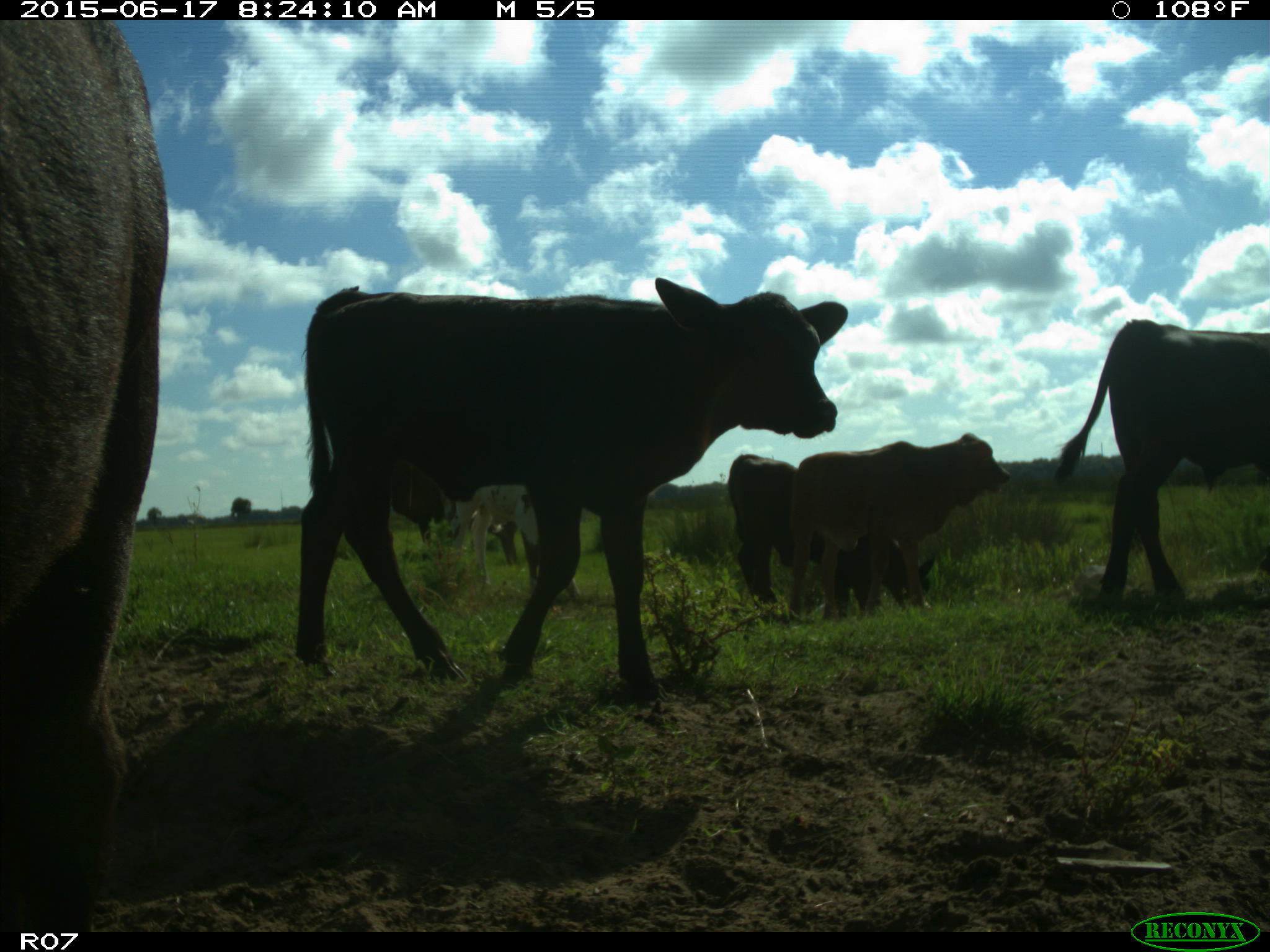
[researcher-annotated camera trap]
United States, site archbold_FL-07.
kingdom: Animalia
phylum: Chordata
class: Mammalia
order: Artiodactyla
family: Bovidae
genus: Bos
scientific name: Bos taurus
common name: domestic cow